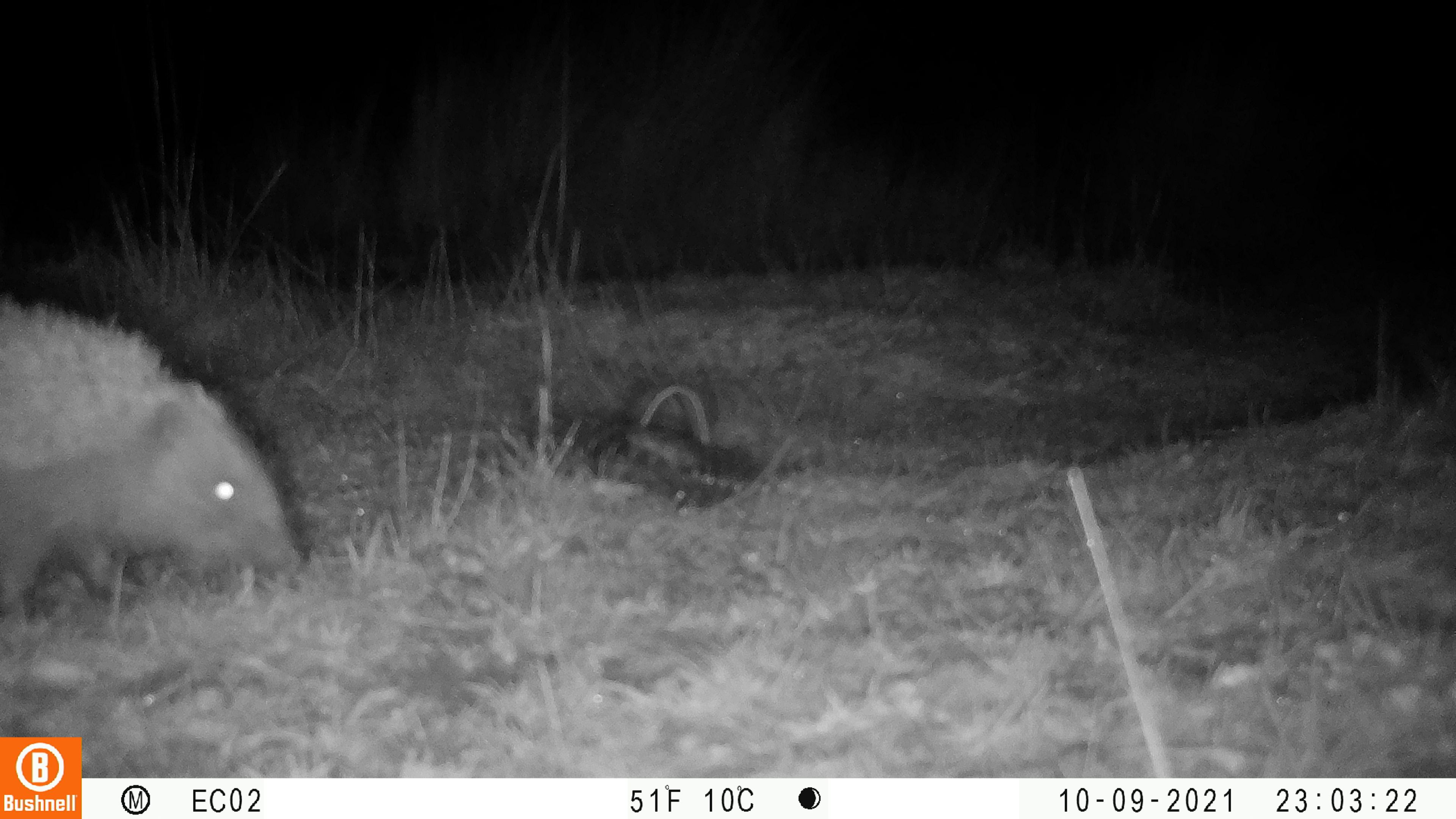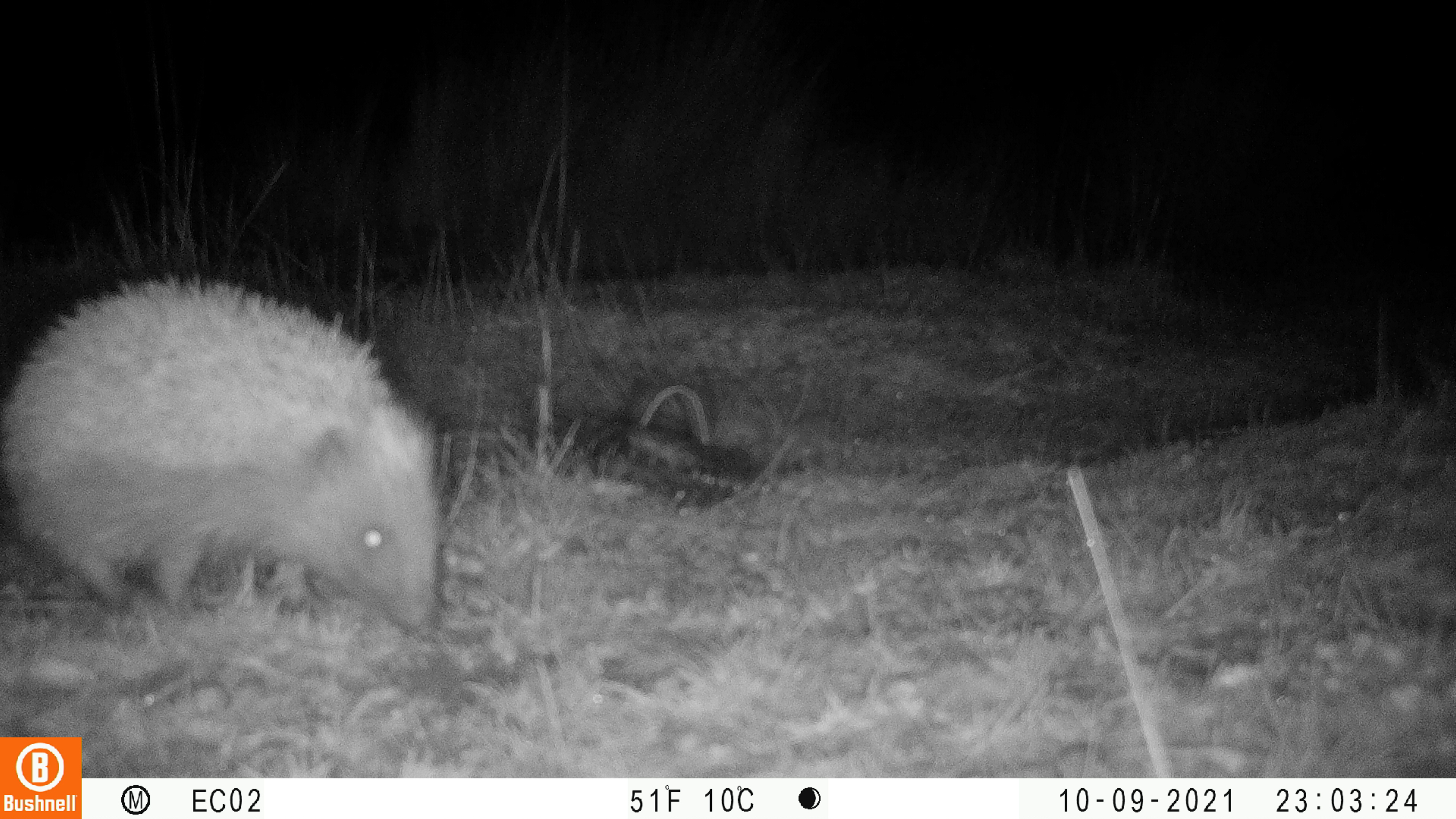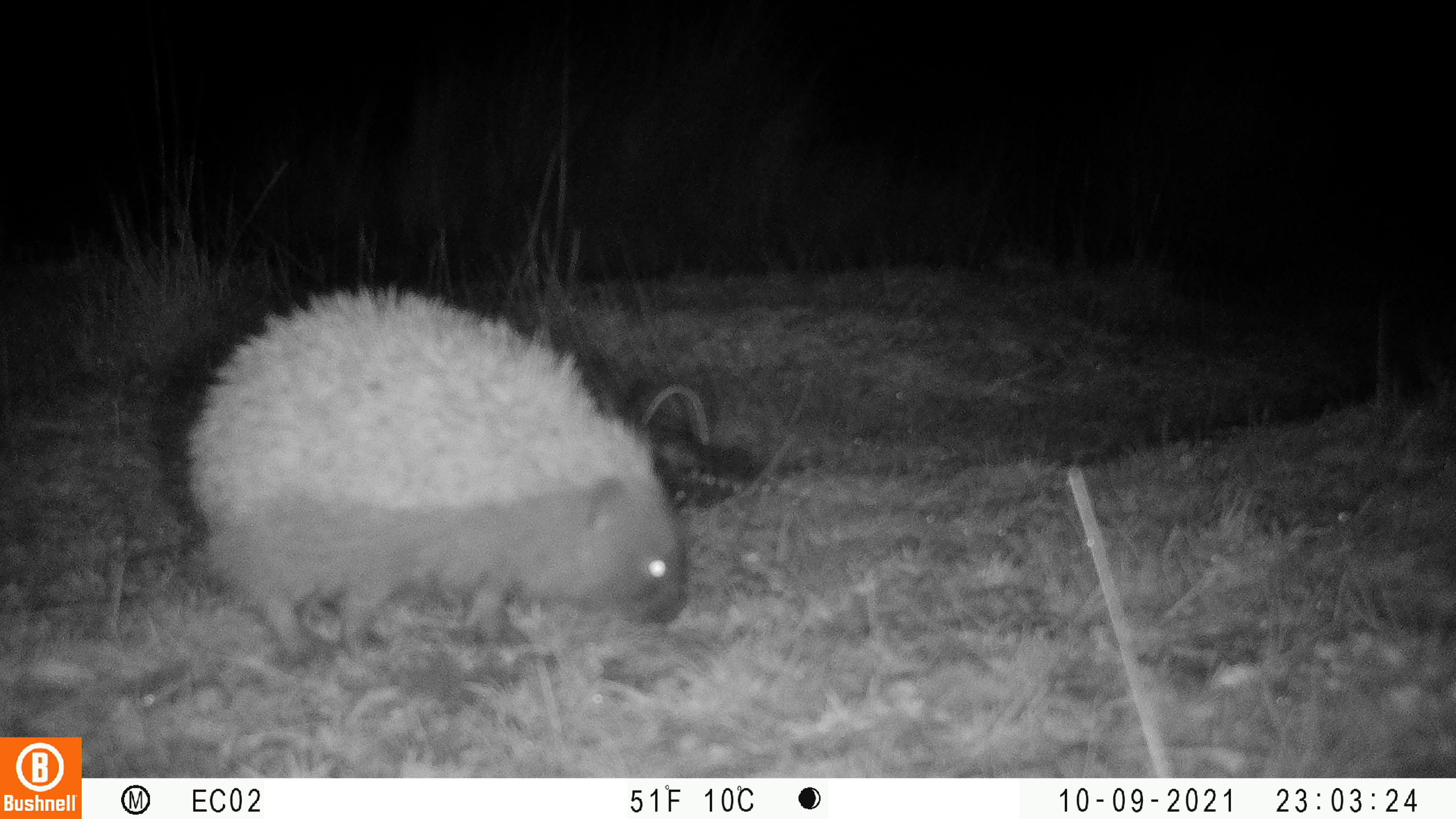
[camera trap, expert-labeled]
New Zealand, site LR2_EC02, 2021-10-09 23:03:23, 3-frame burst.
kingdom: Animalia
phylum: Chordata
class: Mammalia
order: Eulipotyphla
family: Erinaceidae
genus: Erinaceus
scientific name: Erinaceus europaeus europaeus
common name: european hedgehog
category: hedgehog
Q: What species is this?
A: Hedgehog (european hedgehog) (Erinaceus europaeus europaeus).